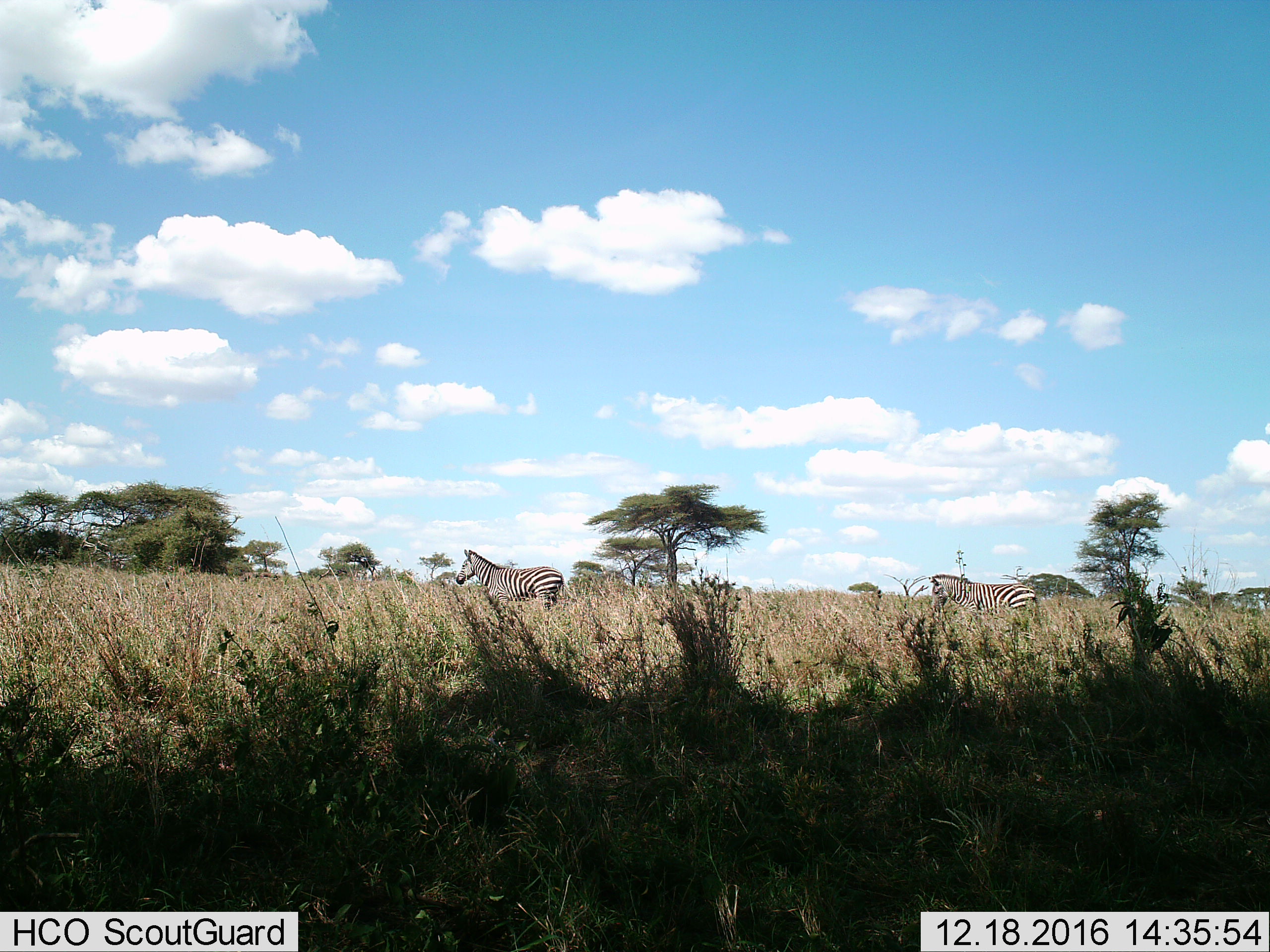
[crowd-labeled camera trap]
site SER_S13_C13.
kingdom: Animalia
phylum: Chordata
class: Mammalia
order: Perissodactyla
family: Equidae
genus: Equus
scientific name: Equus quagga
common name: plains zebra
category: zebraplains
Zebraplains (plains zebra) (Equus quagga), count 2. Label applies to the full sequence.